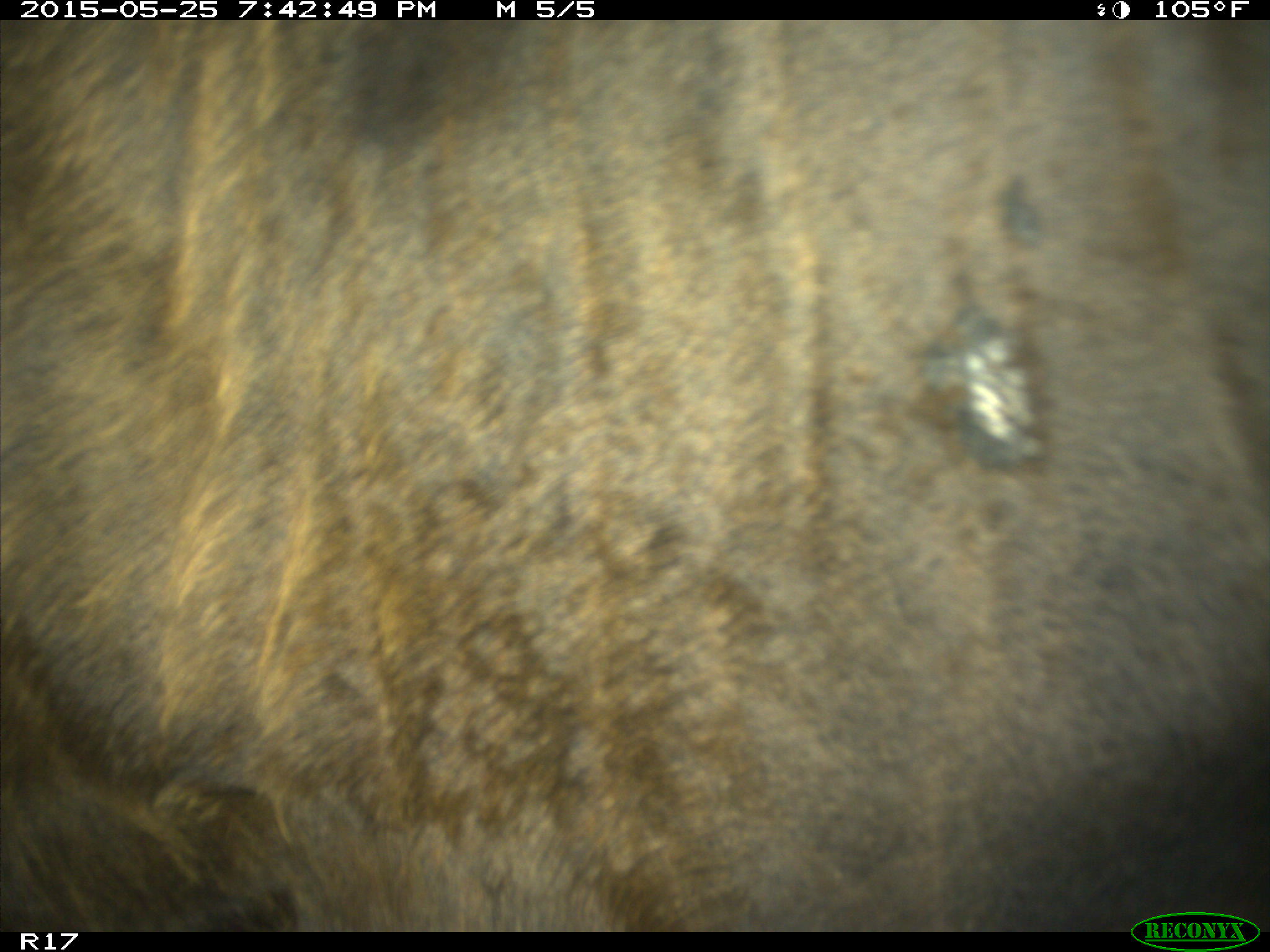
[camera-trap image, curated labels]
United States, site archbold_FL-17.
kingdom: Animalia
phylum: Chordata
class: Mammalia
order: Artiodactyla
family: Bovidae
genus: Bos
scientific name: Bos taurus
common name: domestic cow